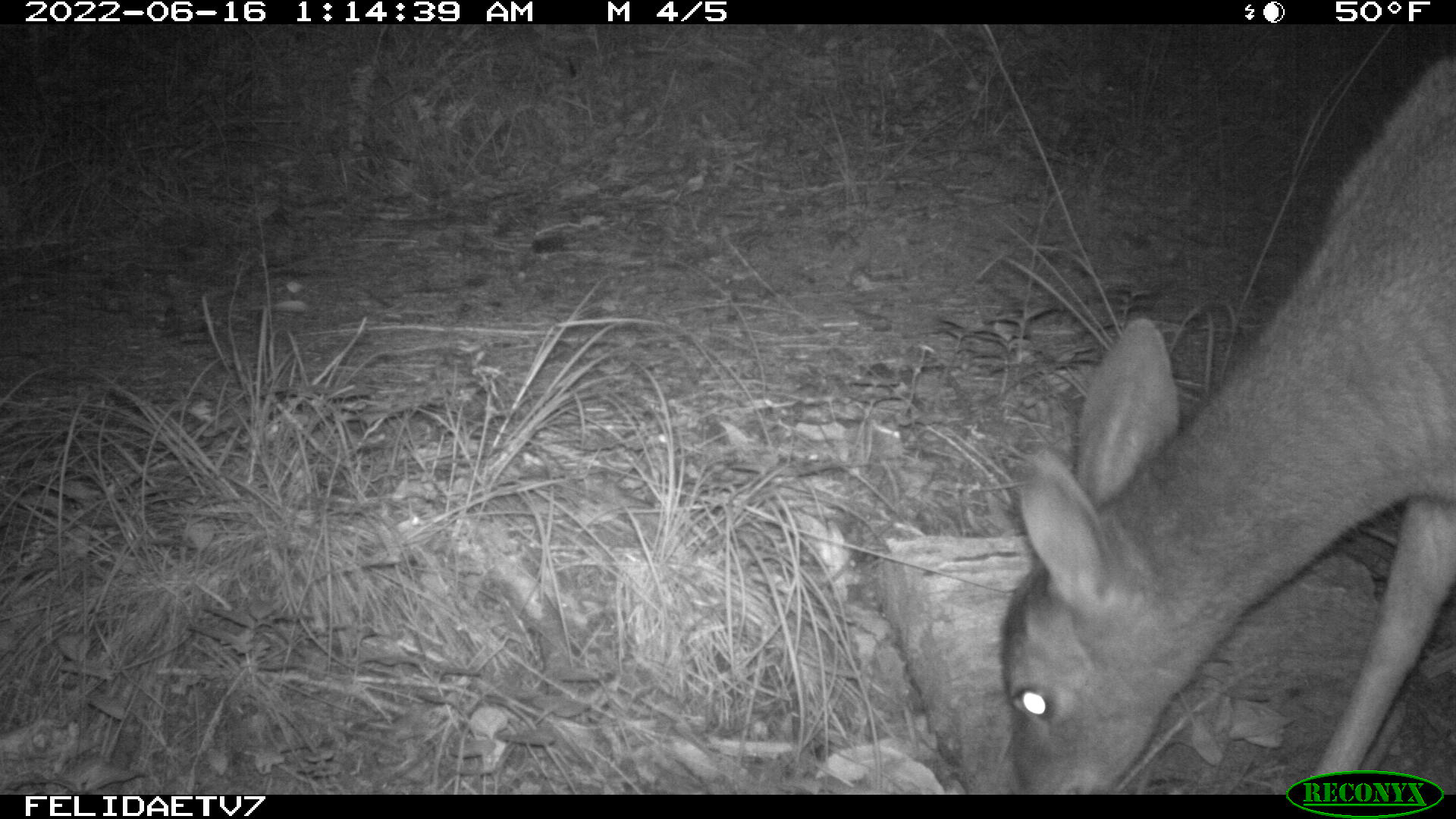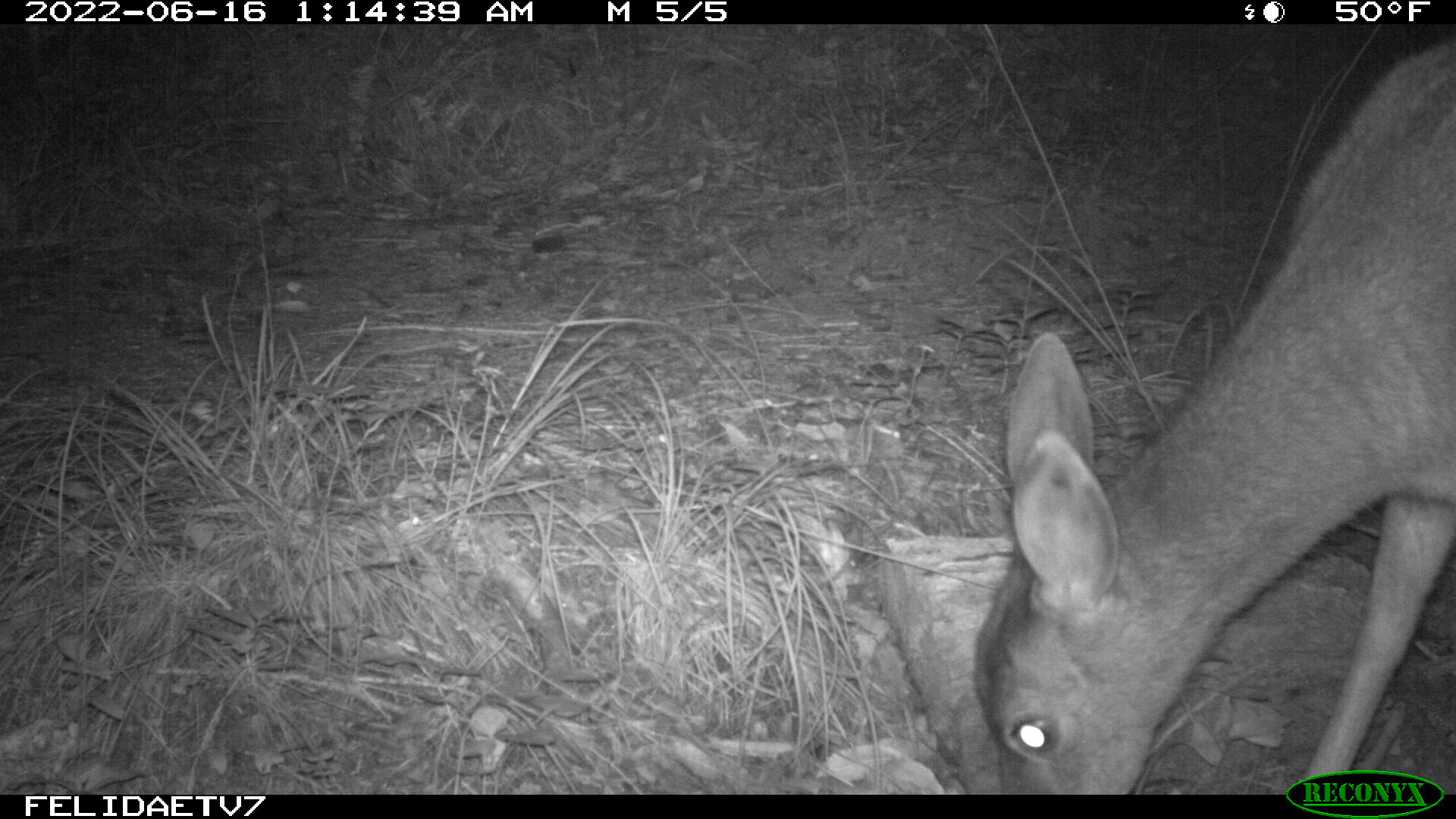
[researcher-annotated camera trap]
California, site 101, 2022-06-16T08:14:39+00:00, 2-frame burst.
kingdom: Animalia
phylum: Chordata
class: Mammalia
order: Artiodactyla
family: Cervidae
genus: Odocoileus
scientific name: Odocoileus hemionus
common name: mule deer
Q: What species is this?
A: Mule deer (Odocoileus hemionus).